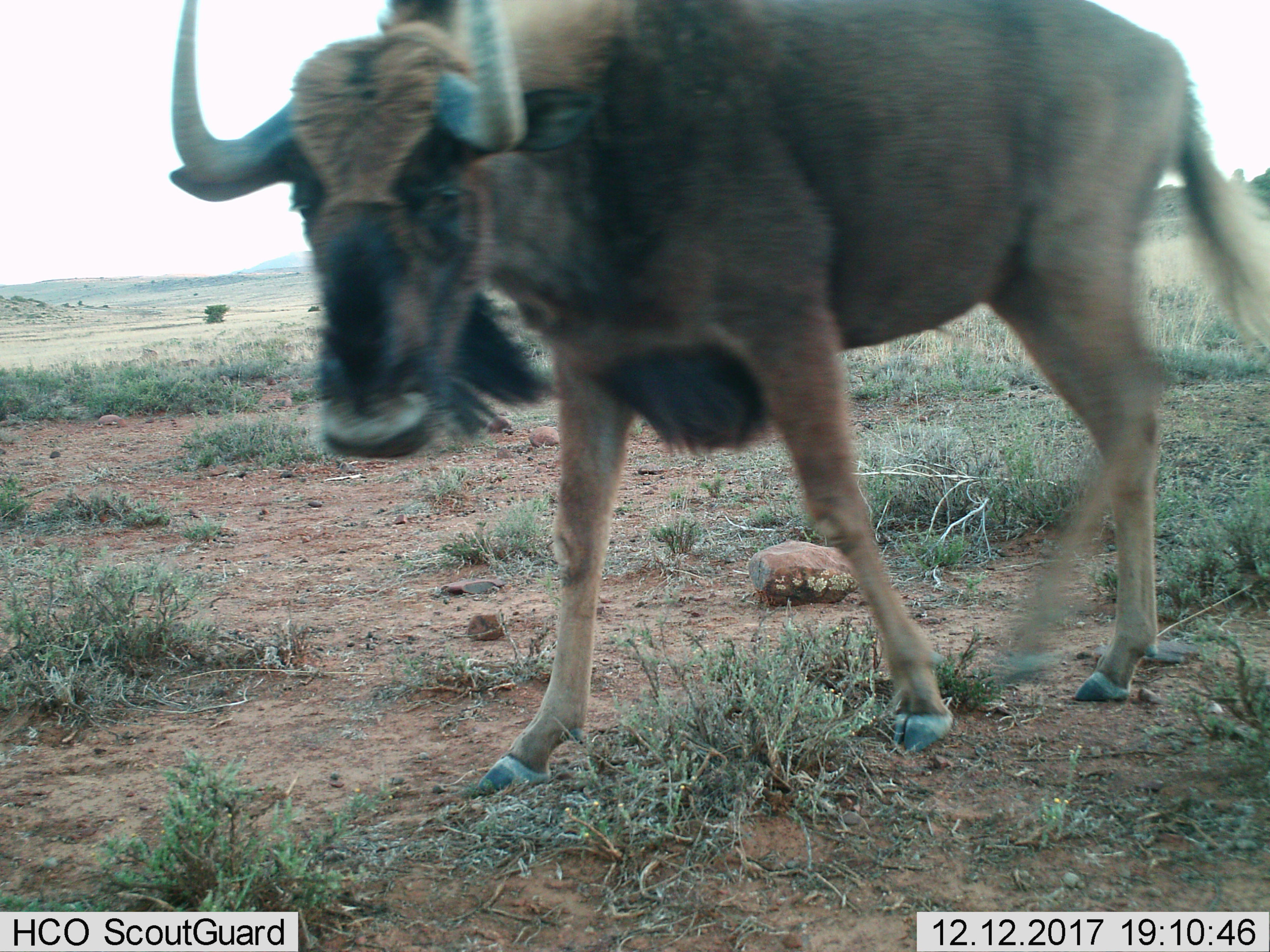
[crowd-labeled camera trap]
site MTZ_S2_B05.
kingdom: Animalia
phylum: Chordata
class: Mammalia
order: Artiodactyla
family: Bovidae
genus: Connochaetes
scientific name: Connochaetes gnou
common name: black wildebeest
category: wildebeestblack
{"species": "wildebeestblack (black wildebeest) (Connochaetes gnou)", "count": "1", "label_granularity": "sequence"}